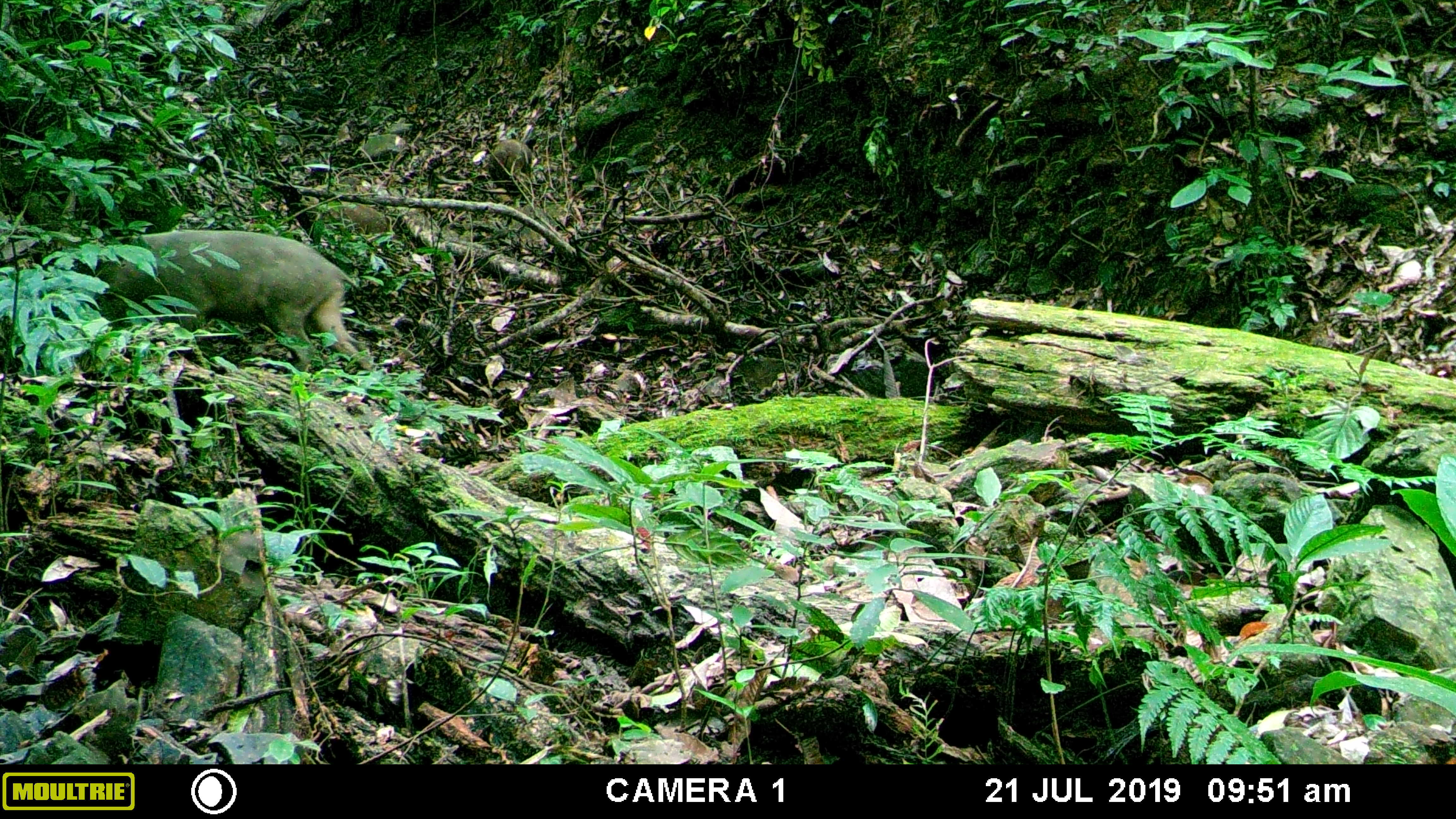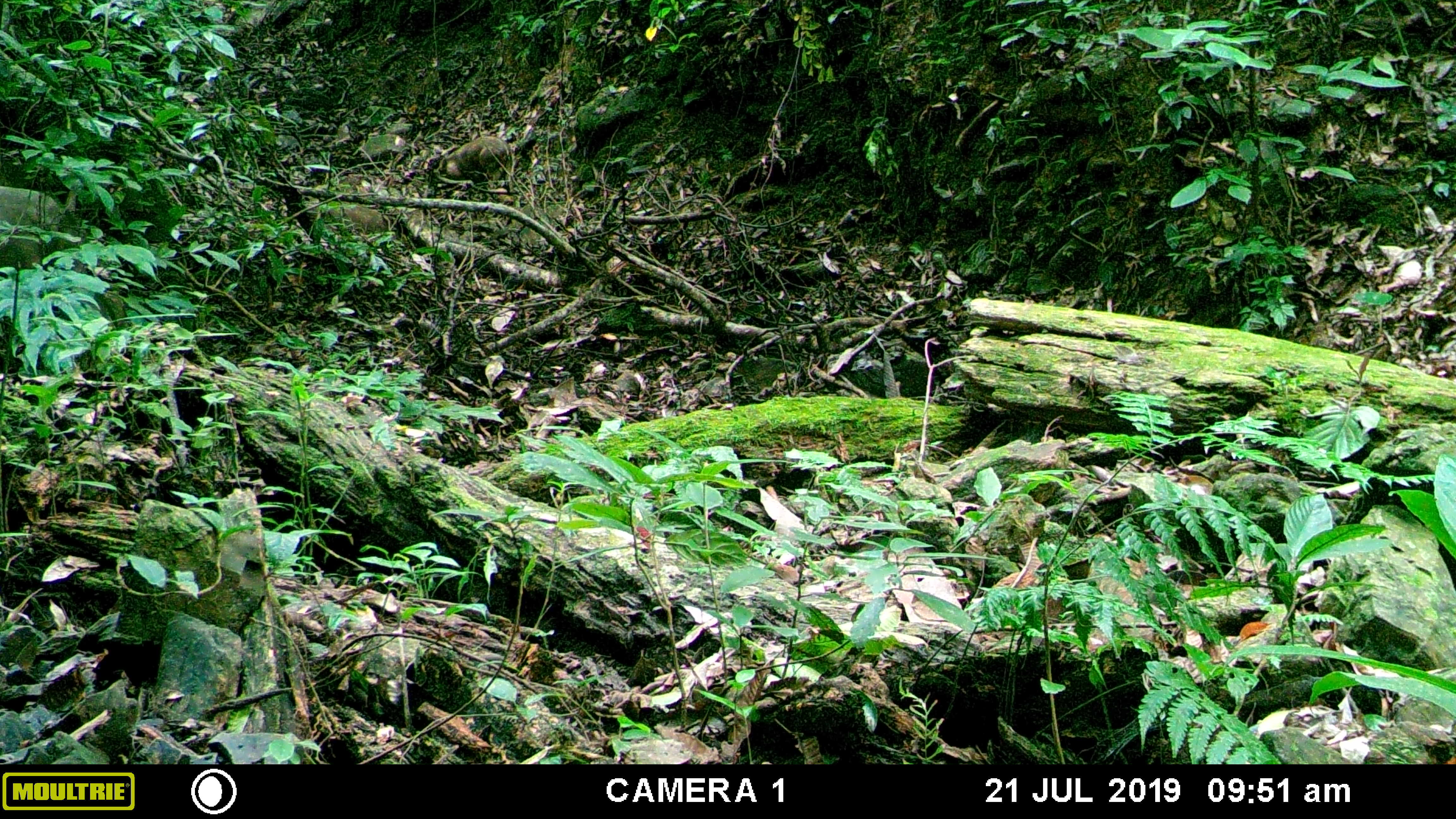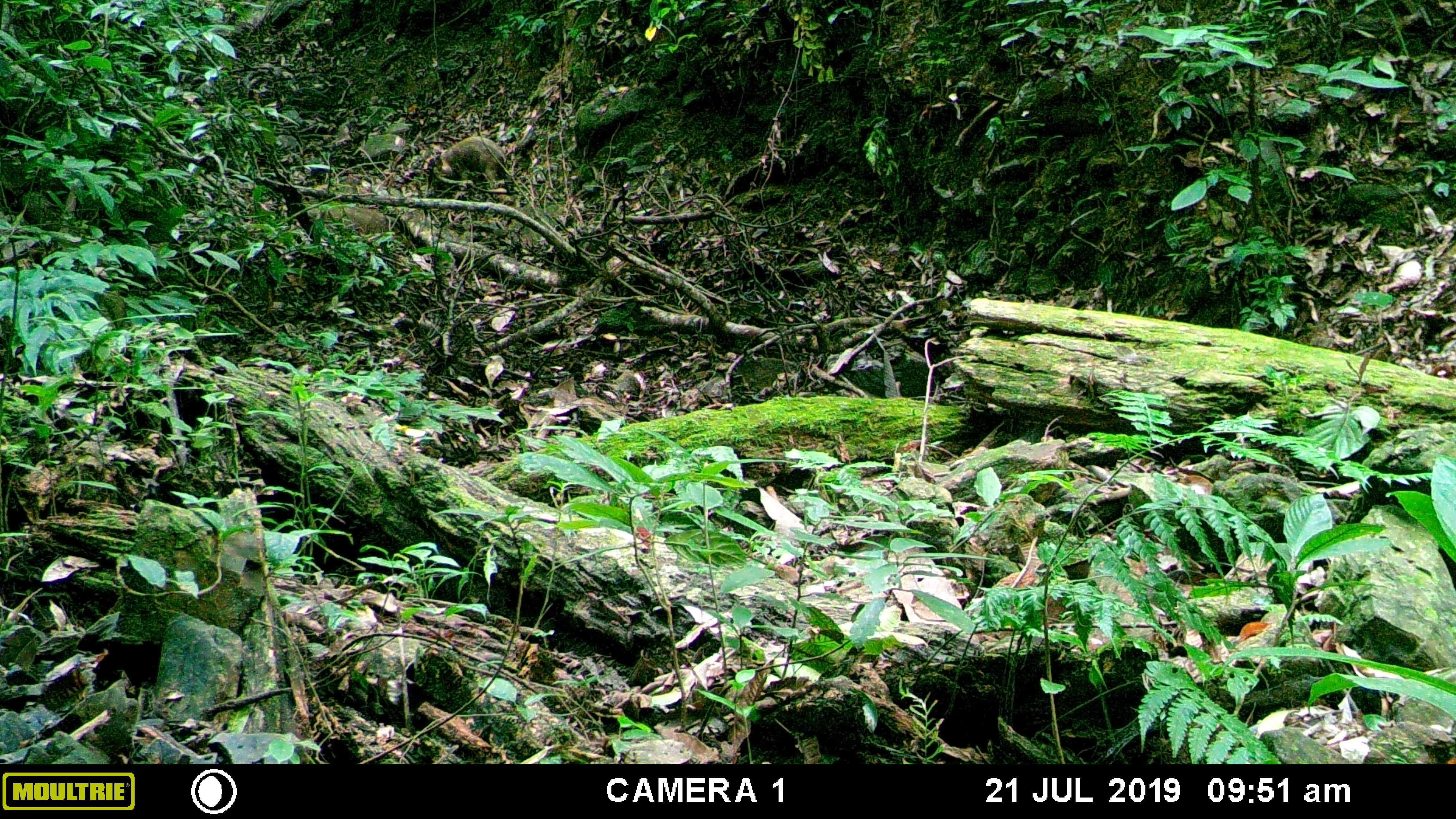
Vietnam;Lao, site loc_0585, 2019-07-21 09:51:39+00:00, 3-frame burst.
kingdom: Animalia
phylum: Chordata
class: Mammalia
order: Artiodactyla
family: Suidae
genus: Sus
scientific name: Sus scrofa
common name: eurasian wild pig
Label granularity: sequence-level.